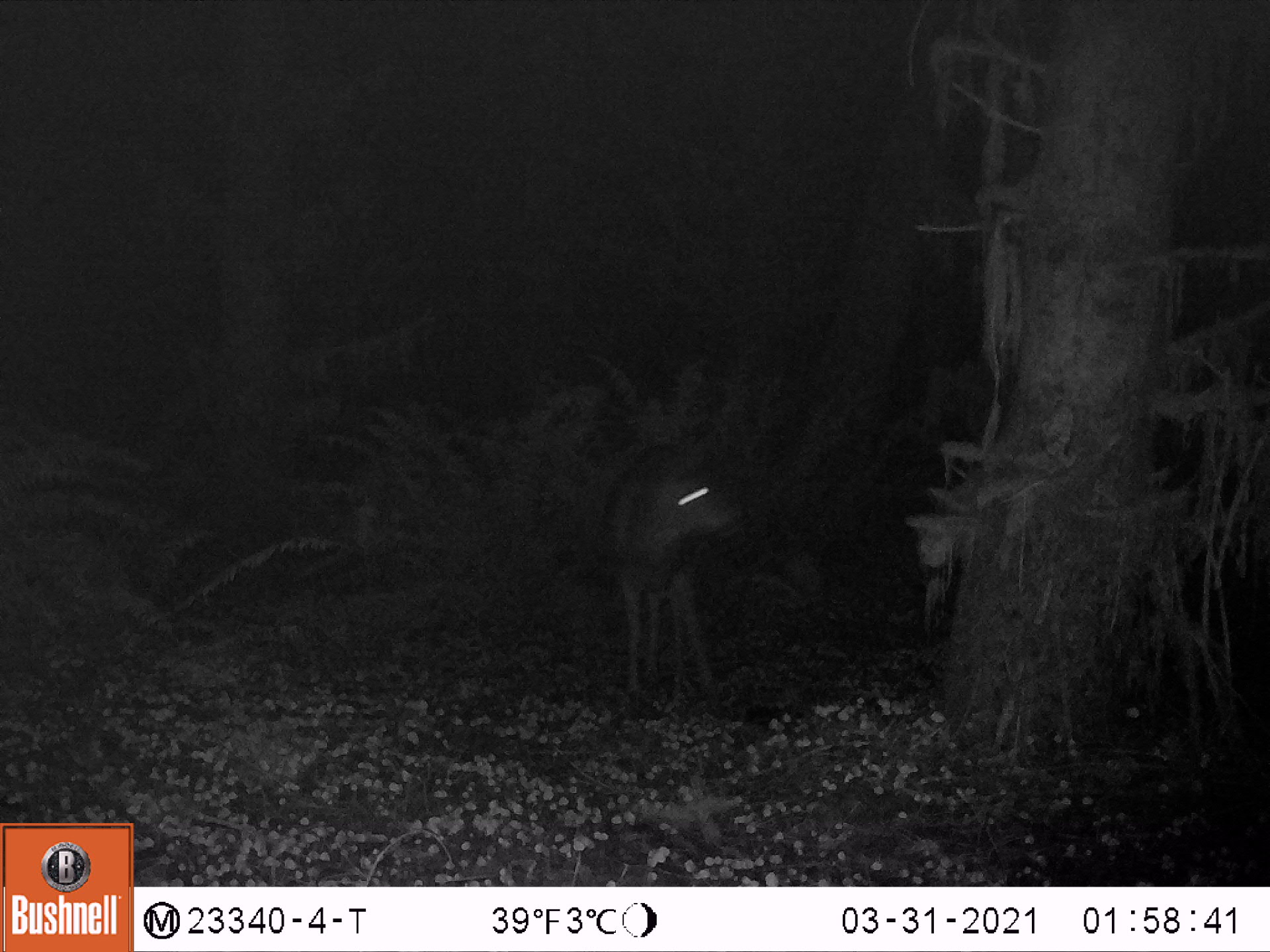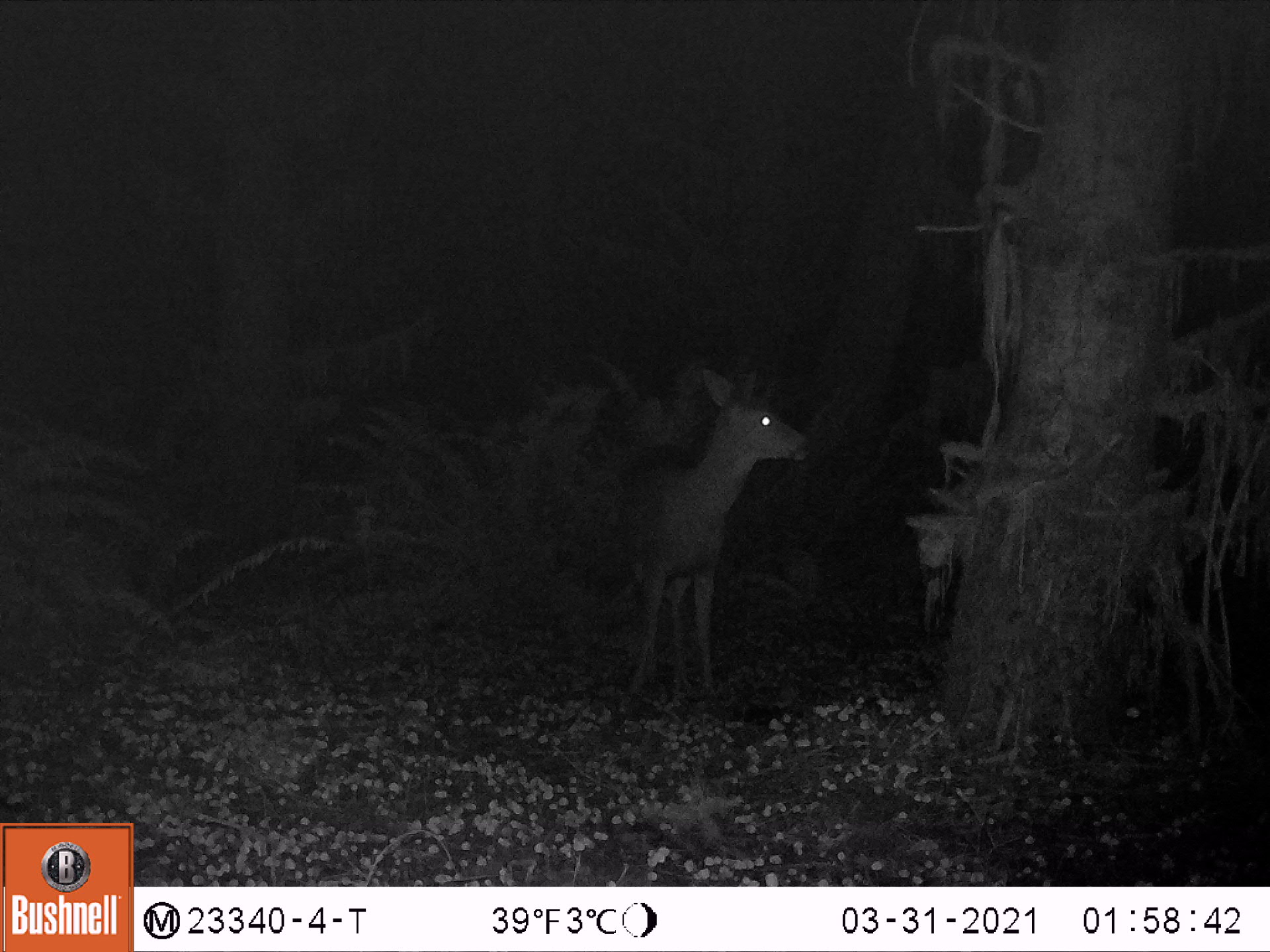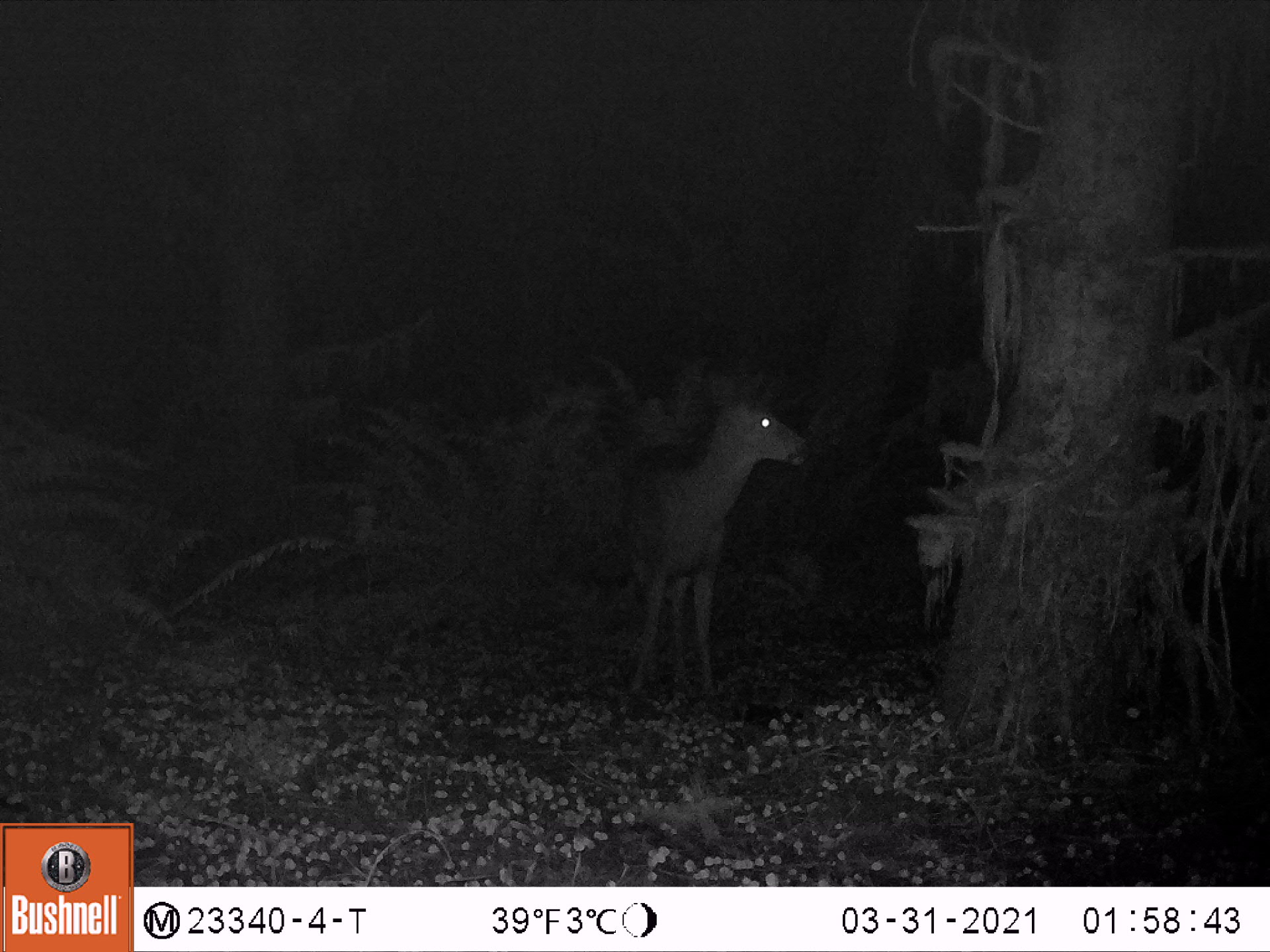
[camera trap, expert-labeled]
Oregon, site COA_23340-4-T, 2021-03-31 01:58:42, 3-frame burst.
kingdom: Animalia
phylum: Chordata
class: Mammalia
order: Artiodactyla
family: Cervidae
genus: Odocoileus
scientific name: Odocoileus hemionus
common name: black-tailed deer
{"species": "black-tailed deer (Odocoileus hemionus)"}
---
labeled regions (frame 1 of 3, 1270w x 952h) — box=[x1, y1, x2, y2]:
black-tailed deer: box=[610, 443, 750, 697]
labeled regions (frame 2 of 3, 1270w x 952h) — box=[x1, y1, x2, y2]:
black-tailed deer: box=[607, 363, 807, 702]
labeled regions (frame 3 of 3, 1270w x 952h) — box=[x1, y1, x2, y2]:
black-tailed deer: box=[613, 361, 806, 701]